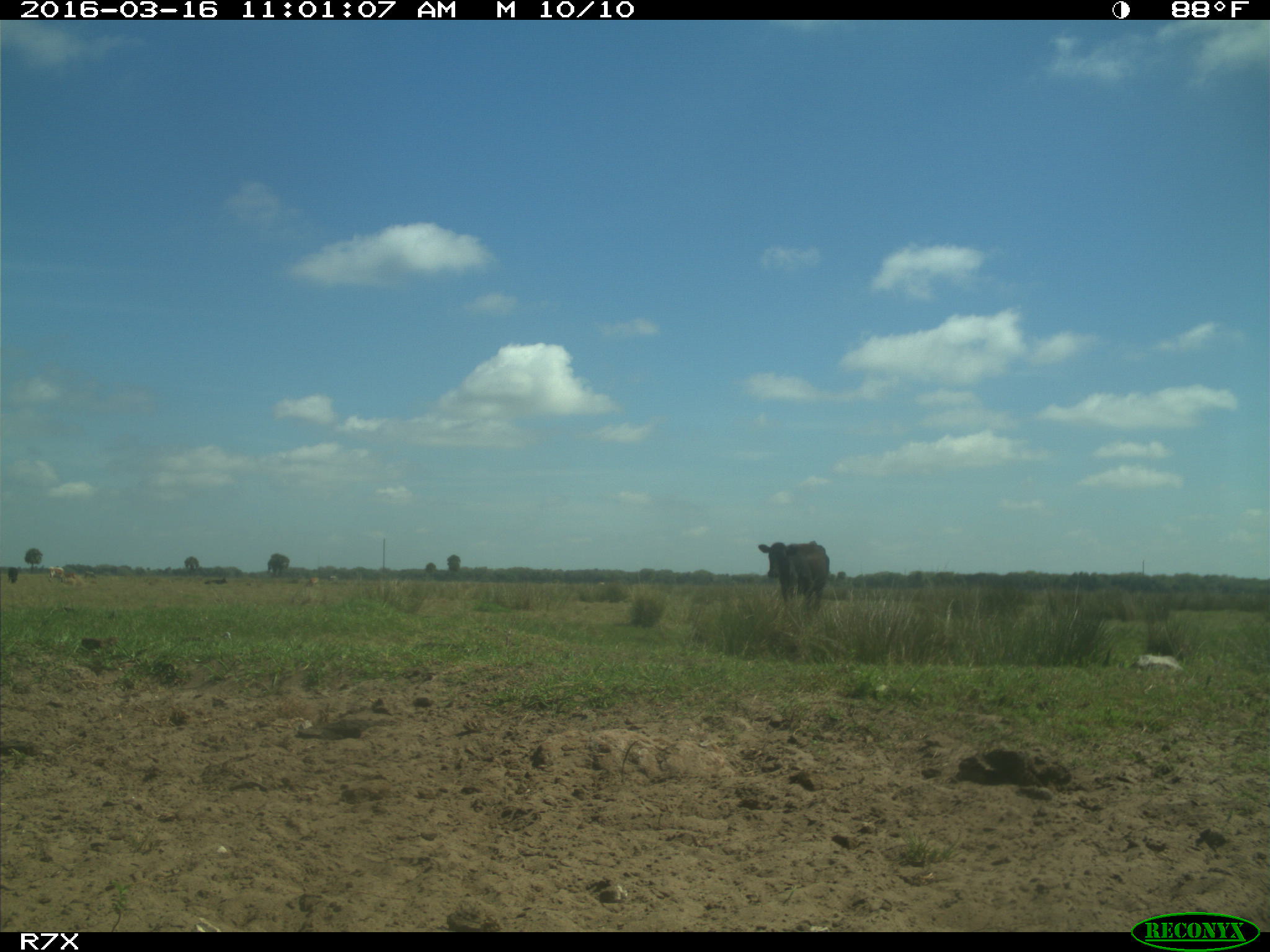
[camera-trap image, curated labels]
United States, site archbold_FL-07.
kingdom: Animalia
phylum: Chordata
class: Mammalia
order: Artiodactyla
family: Bovidae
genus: Bos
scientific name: Bos taurus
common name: domestic cow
Bos taurus (domestic cow).